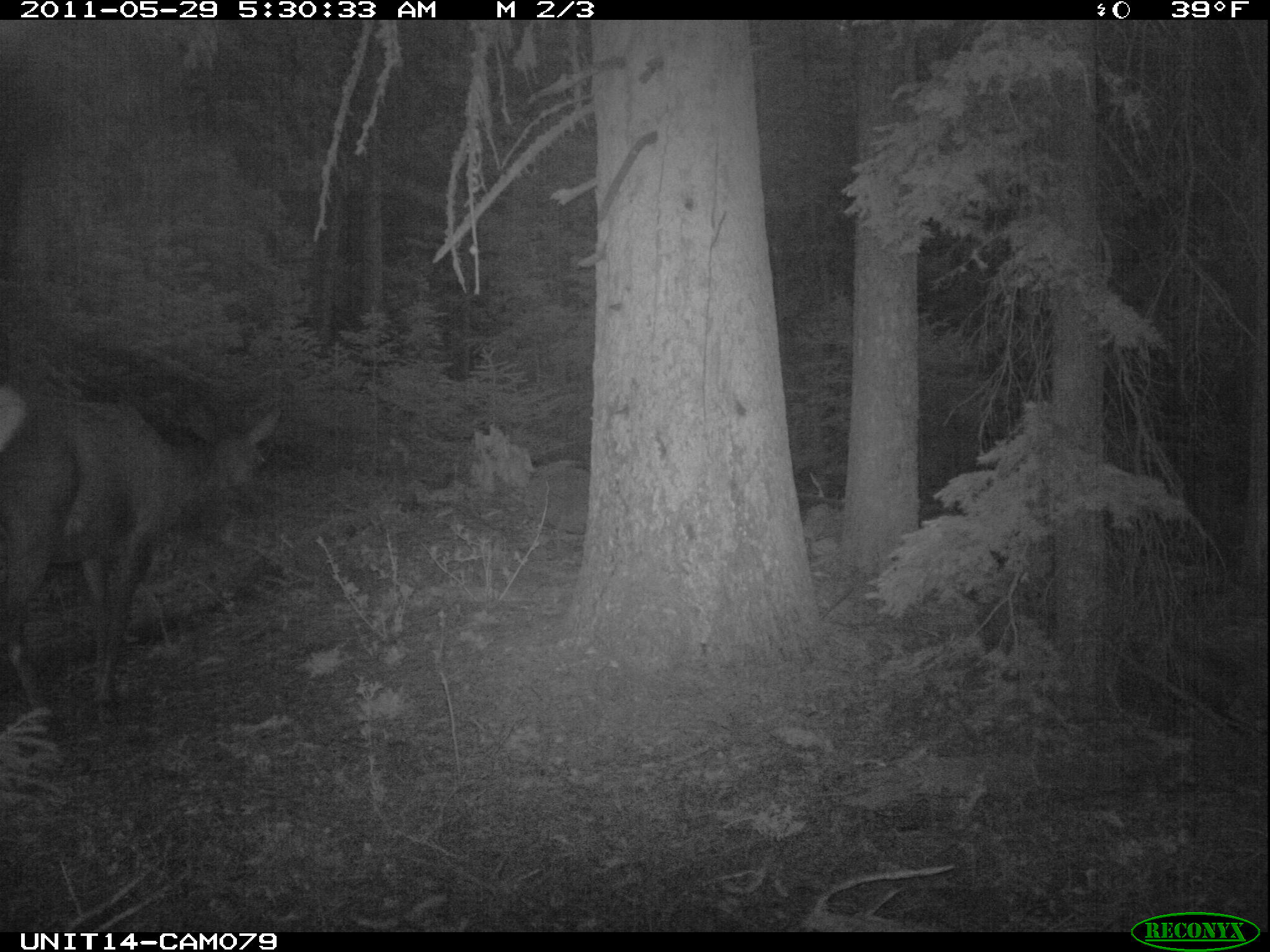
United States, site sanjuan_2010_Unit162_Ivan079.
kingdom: Animalia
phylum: Chordata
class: Mammalia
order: Artiodactyla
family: Cervidae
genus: Cervus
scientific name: Cervus elaphus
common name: red deer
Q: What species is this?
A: Cervus elaphus (red deer).